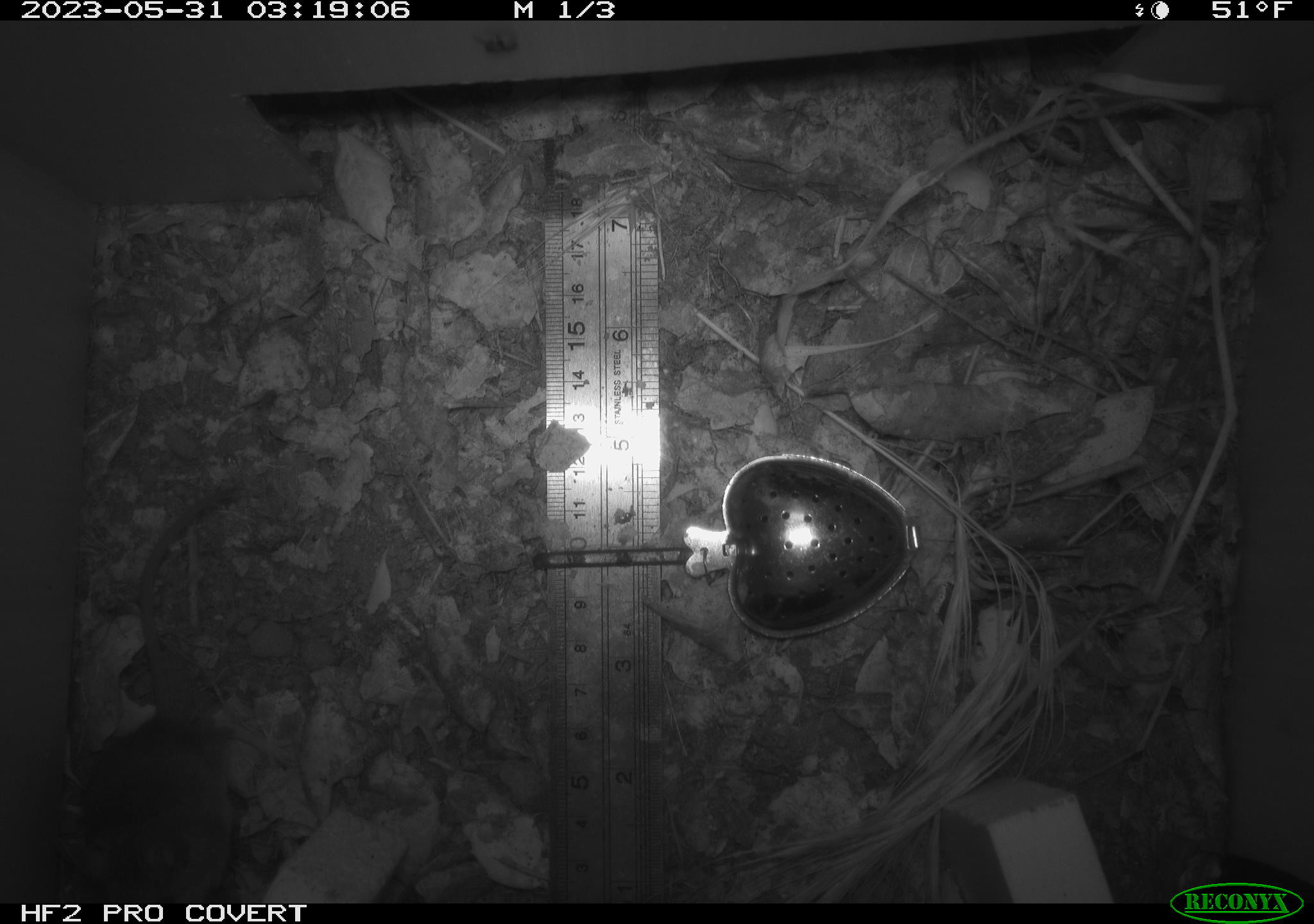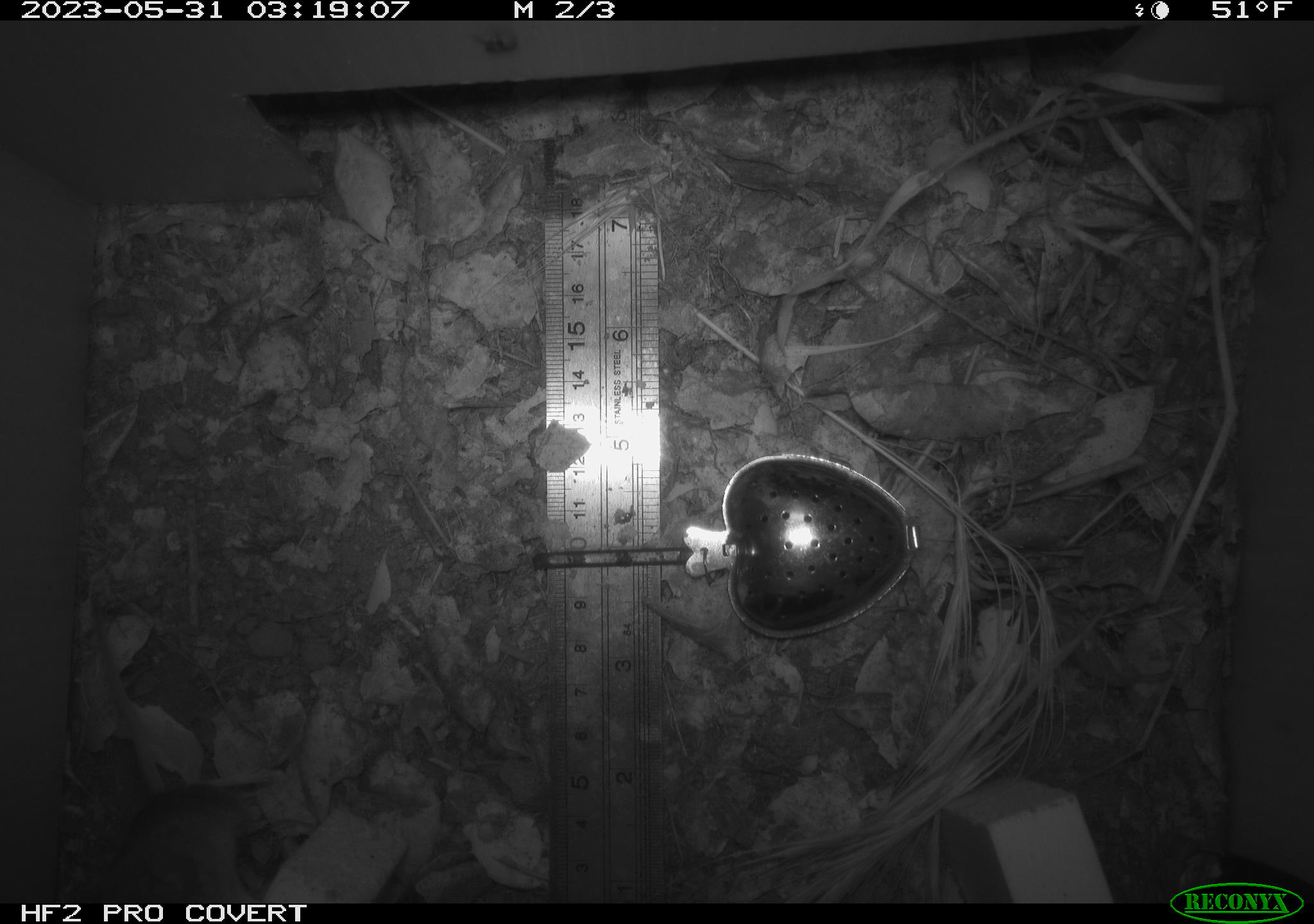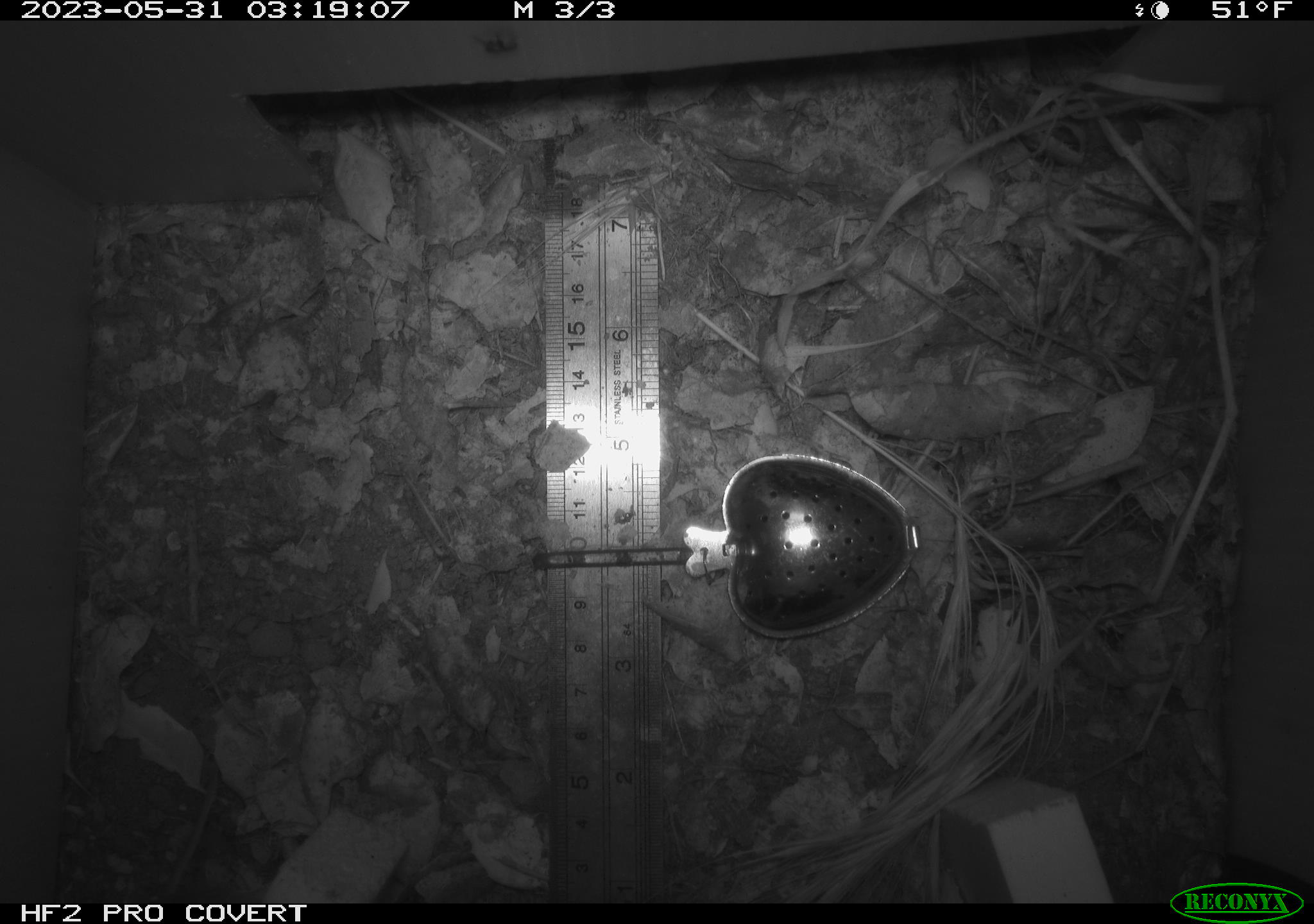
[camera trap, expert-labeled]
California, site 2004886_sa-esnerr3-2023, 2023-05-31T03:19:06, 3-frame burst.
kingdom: Animalia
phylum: Chordata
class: Mammalia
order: Rodentia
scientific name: Rodentia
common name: mouse species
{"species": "mouse species (Rodentia)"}